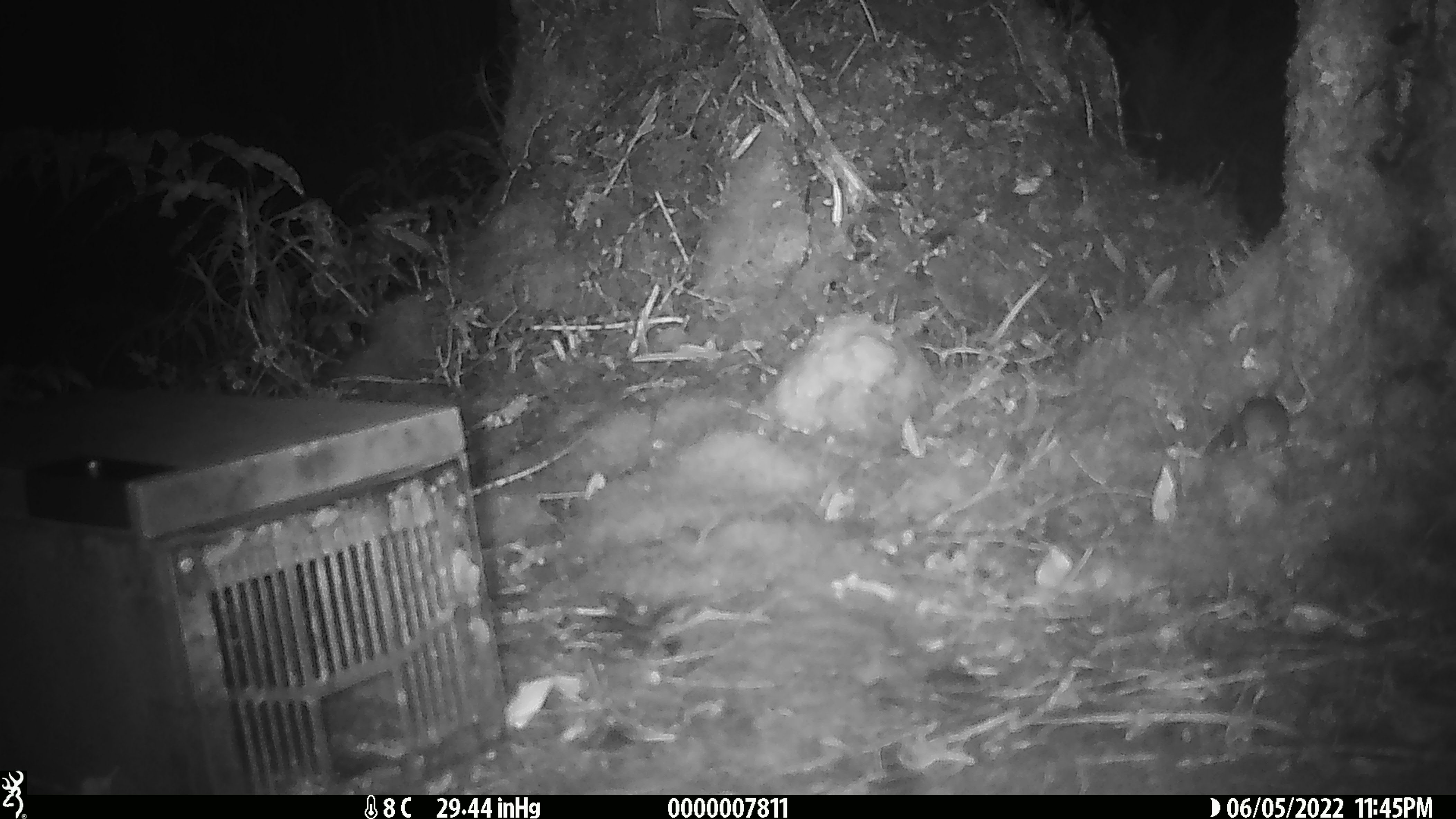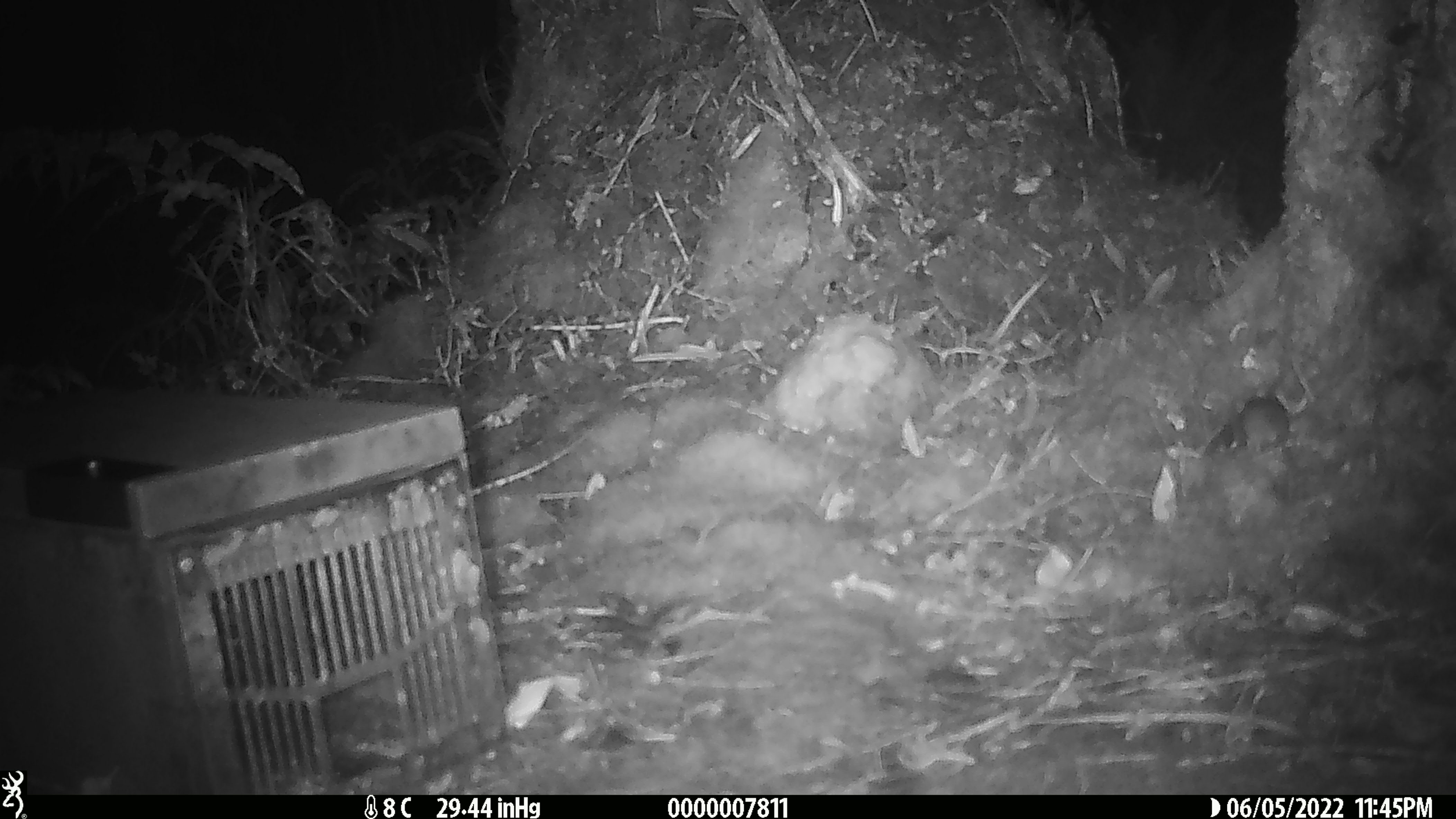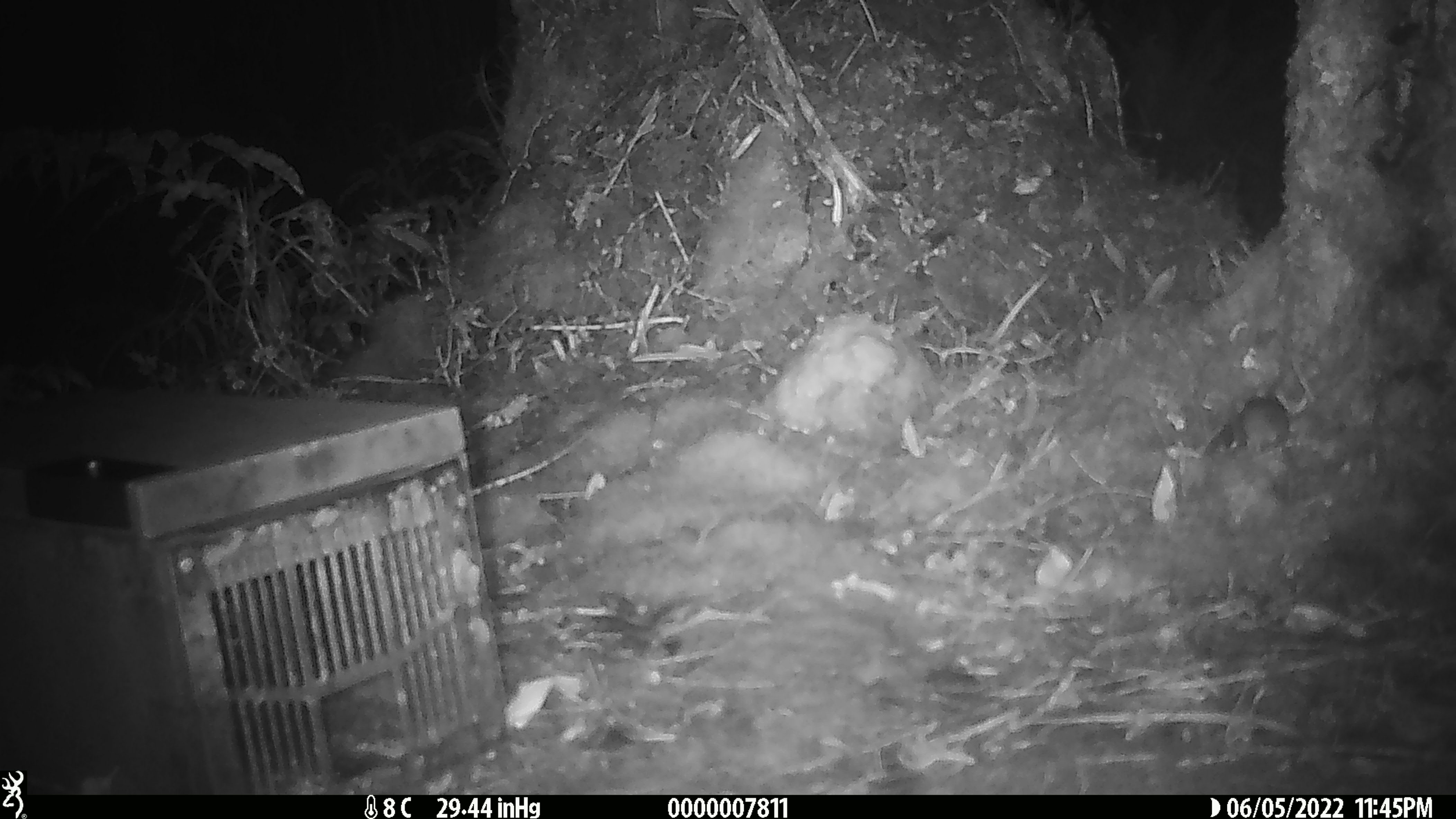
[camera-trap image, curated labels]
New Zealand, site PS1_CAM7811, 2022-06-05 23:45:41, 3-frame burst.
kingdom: Animalia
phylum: Chordata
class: Mammalia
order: Rodentia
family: Muridae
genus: Mus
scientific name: Mus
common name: mouse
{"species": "mouse (Mus)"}